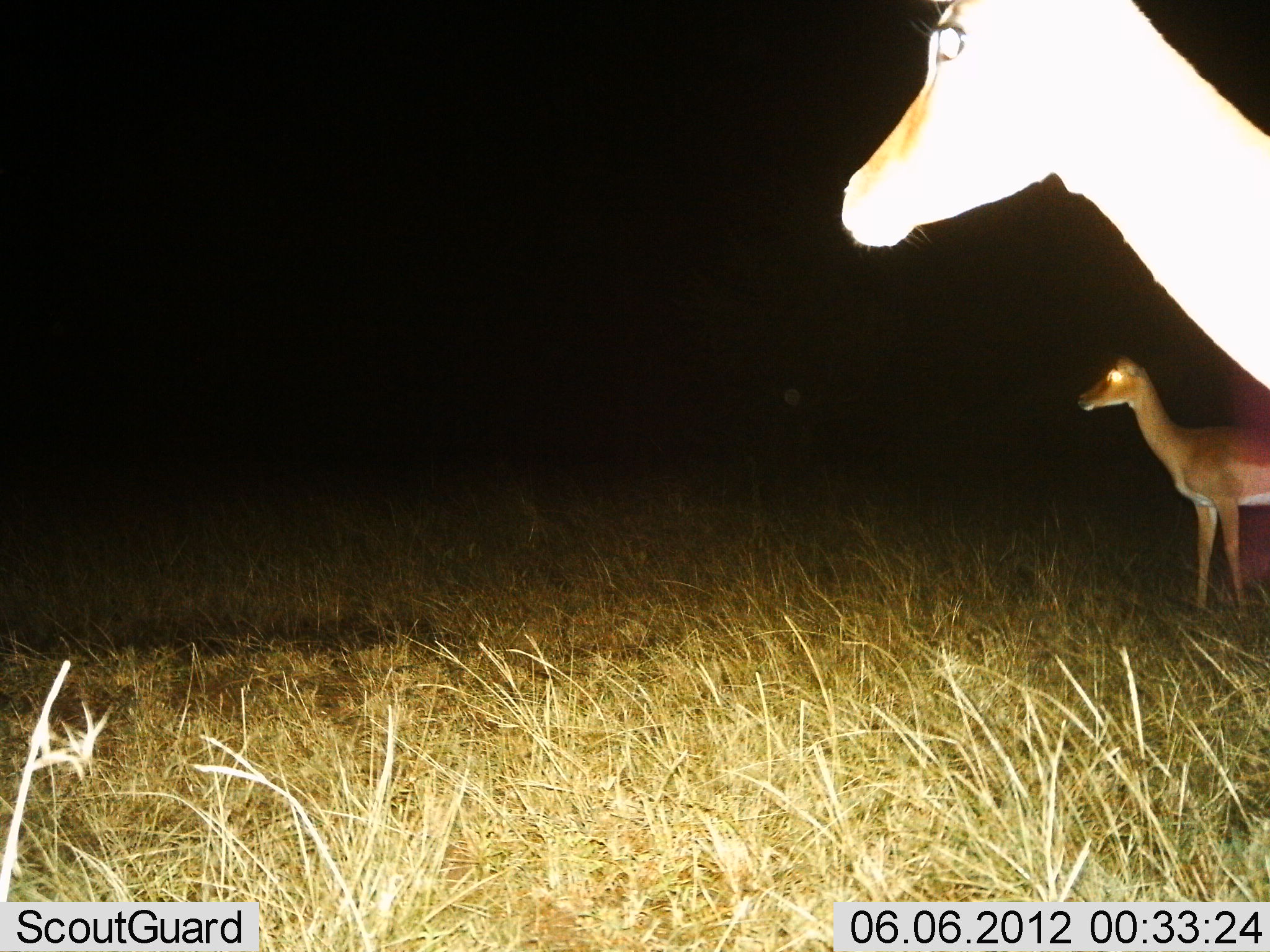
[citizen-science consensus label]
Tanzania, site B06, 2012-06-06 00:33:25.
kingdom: Animalia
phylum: Chordata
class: Mammalia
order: Artiodactyla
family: Bovidae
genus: Aepyceros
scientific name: Aepyceros melampus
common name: impala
Impala (Aepyceros melampus), count 2. Behavior (volunteer vote fractions): standing 100%, resting 0%, moving 0%, interacting 0%. Young present (vote fraction): 0%. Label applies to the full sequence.